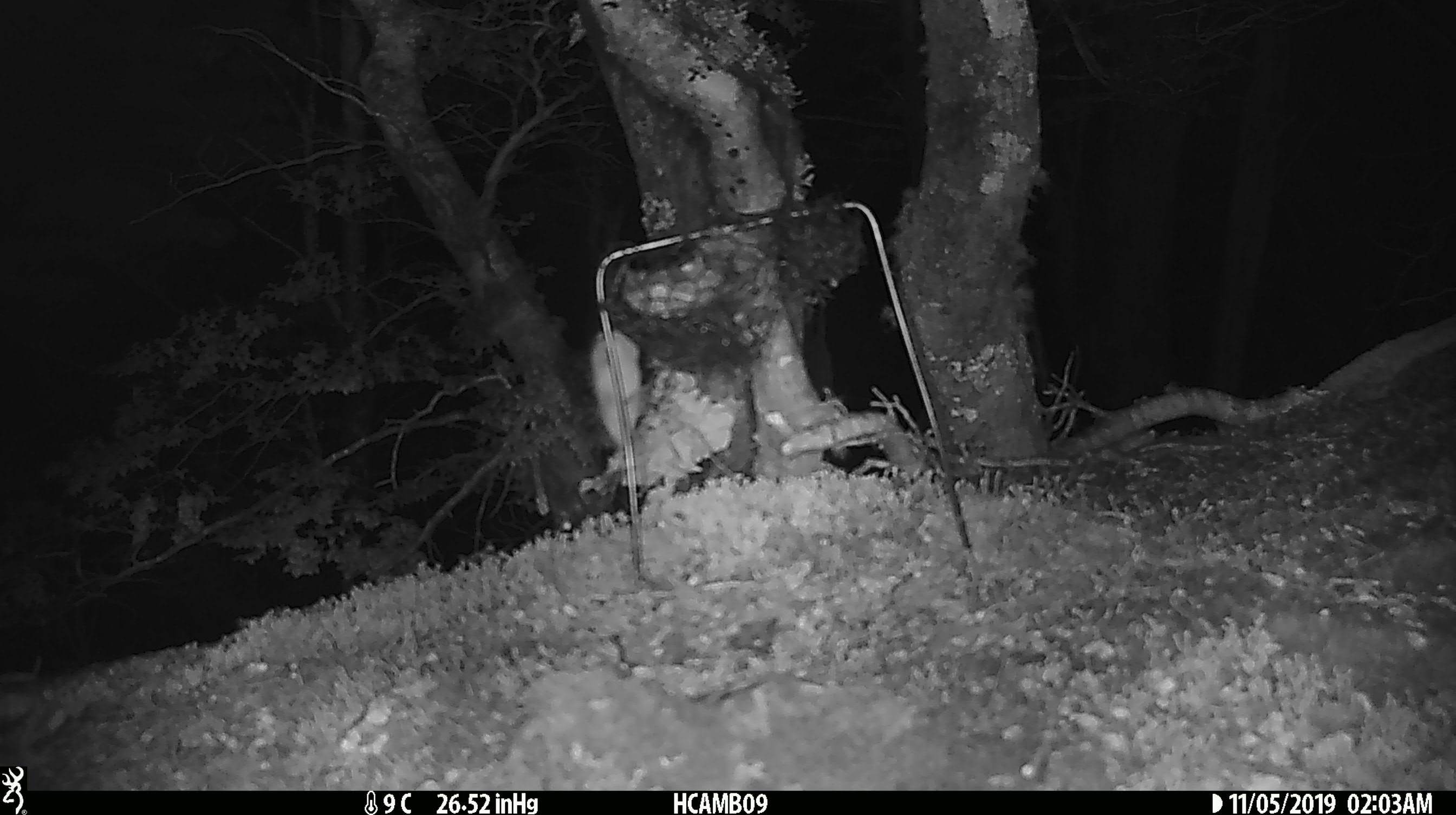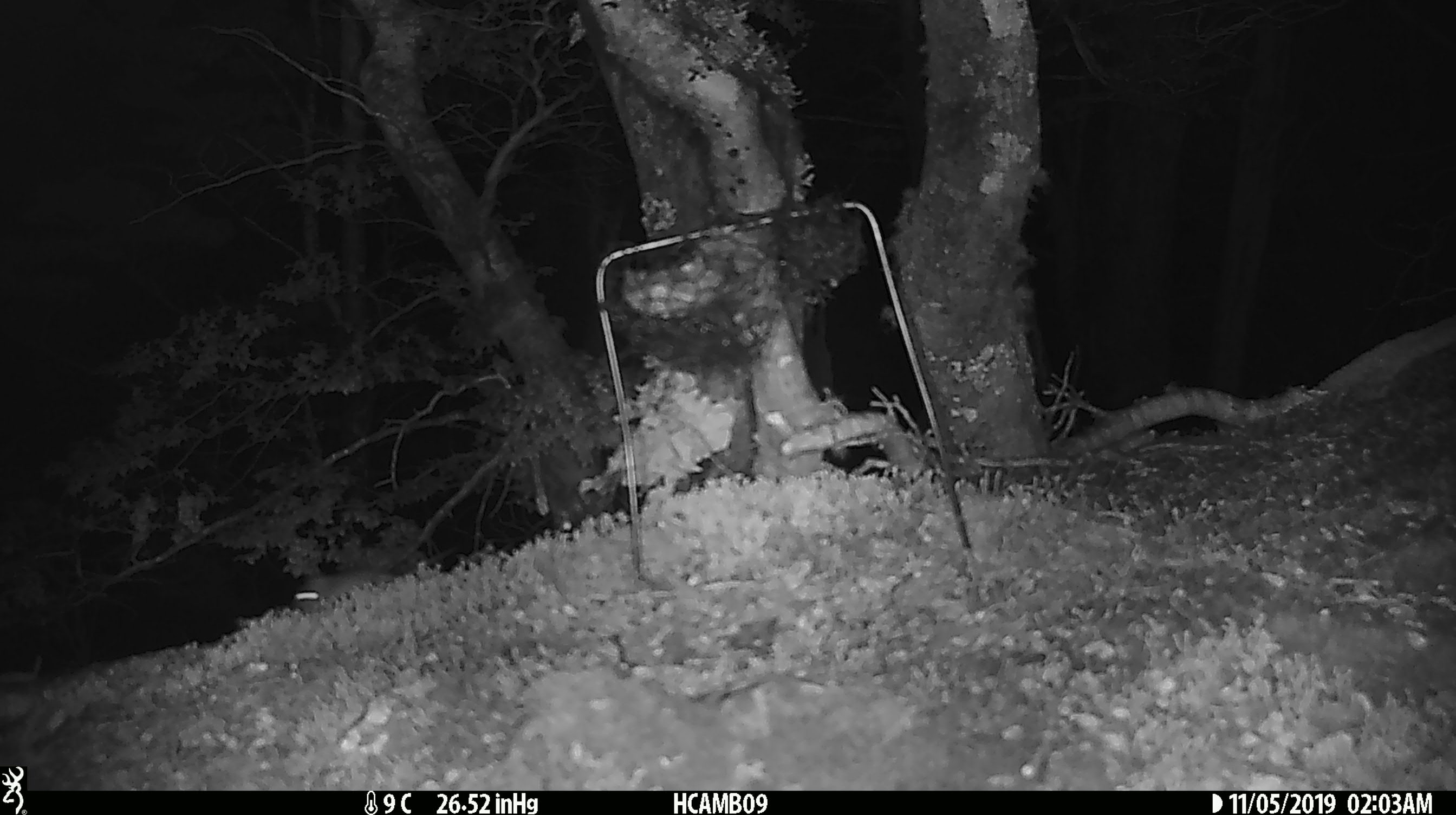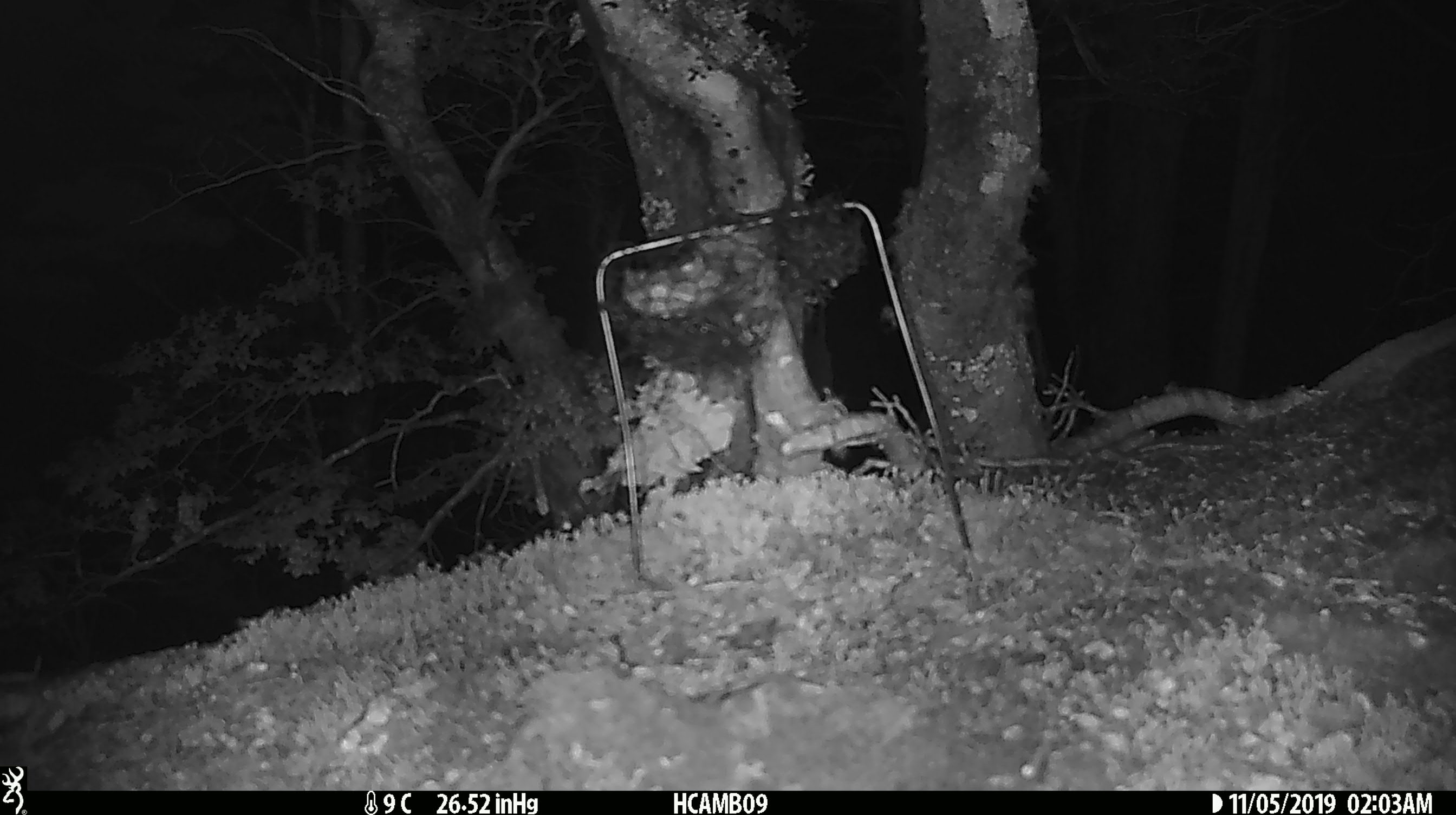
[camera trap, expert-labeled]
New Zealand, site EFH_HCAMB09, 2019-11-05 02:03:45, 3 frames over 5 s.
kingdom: Animalia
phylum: Chordata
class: Mammalia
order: Rodentia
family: Muridae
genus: Mus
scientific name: Mus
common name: mouse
Mouse (Mus).